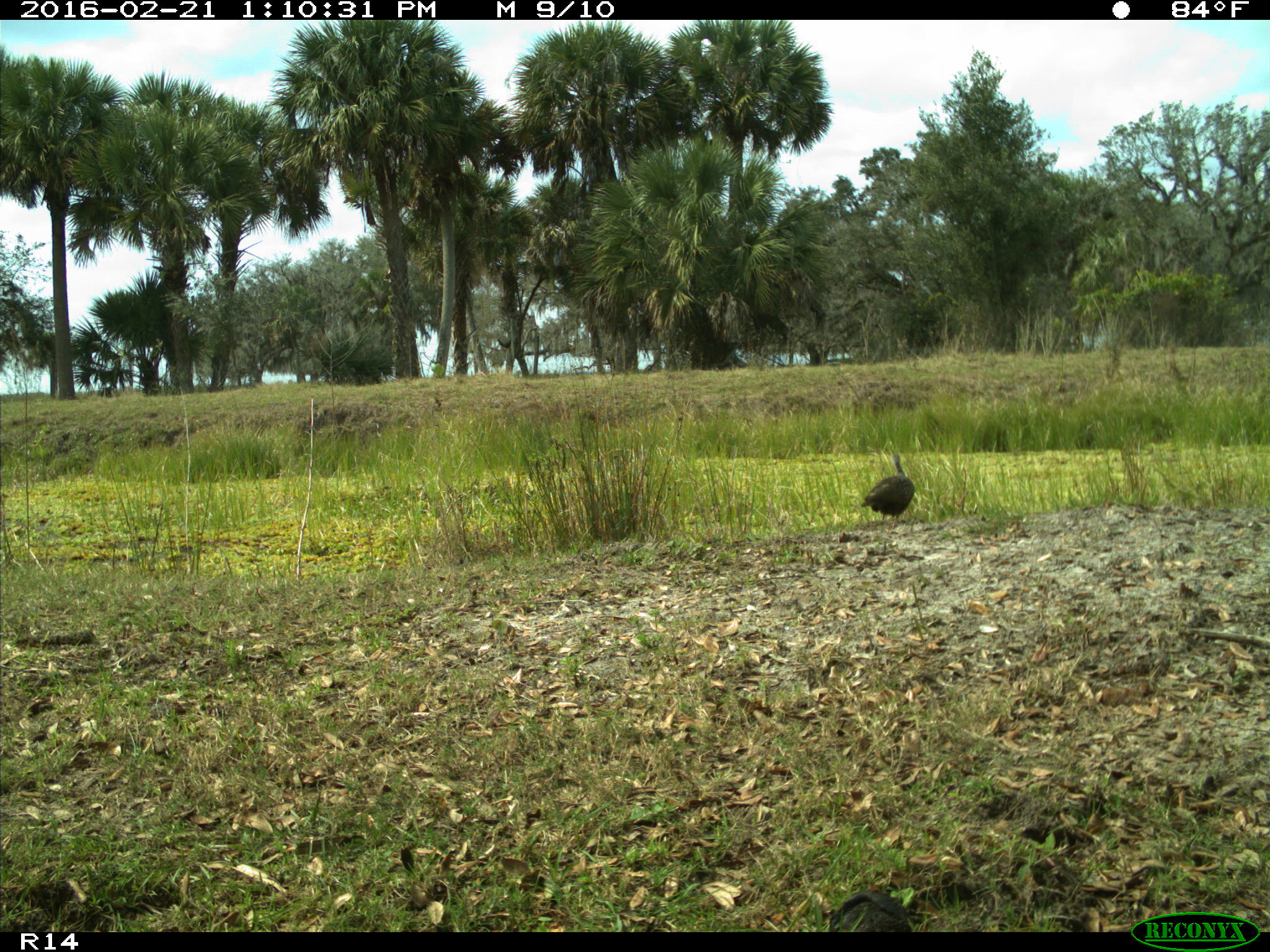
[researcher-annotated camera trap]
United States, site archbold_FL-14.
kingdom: Animalia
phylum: Chordata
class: Aves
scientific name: Aves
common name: birds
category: unidentified bird